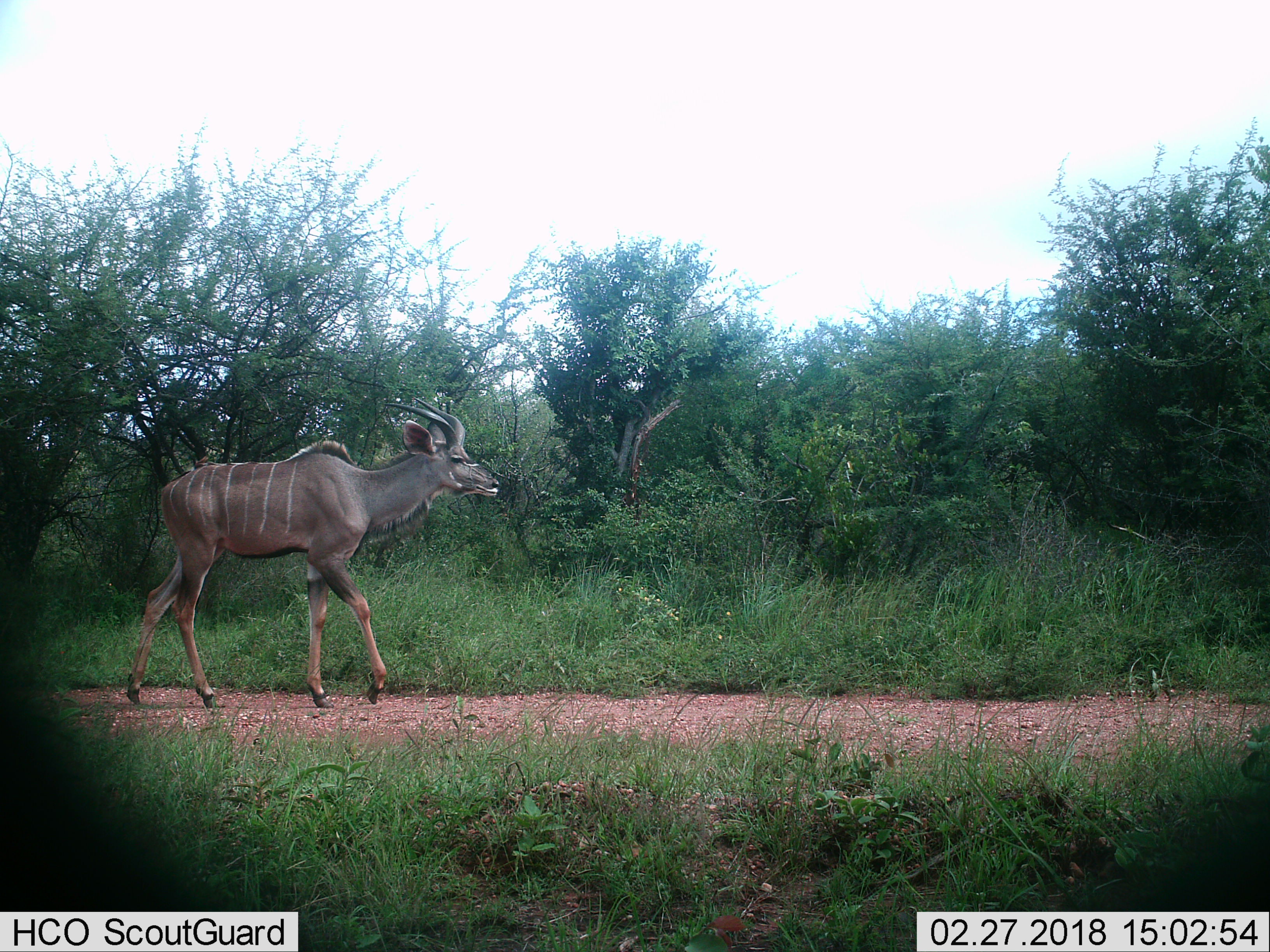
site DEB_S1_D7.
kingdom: Animalia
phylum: Chordata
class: Mammalia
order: Artiodactyla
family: Bovidae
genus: Tragelaphus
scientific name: Tragelaphus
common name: kudu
Kudu (Tragelaphus), count 1. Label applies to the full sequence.